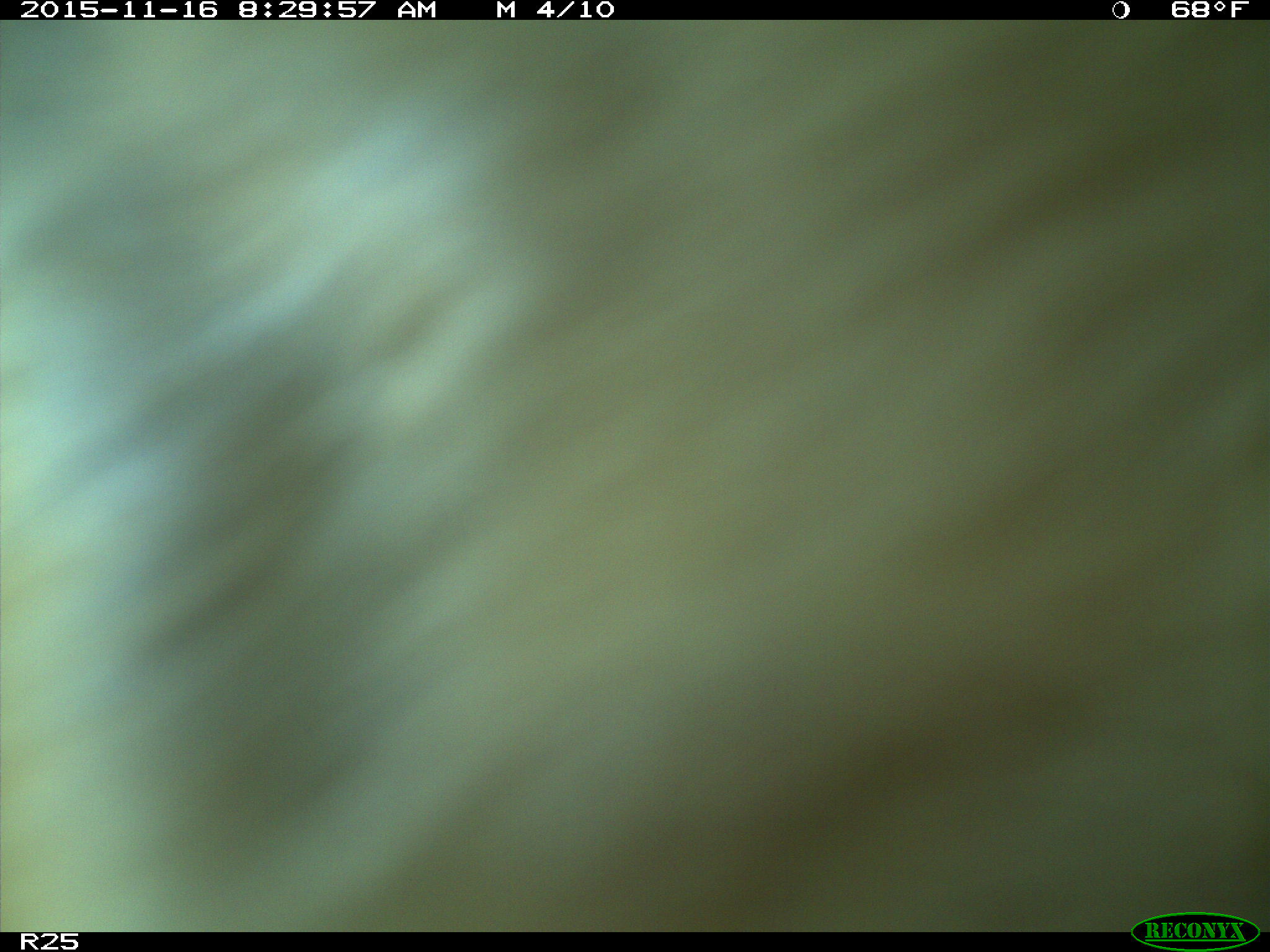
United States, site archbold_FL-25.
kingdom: Animalia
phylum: Chordata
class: Mammalia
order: Artiodactyla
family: Bovidae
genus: Bos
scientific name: Bos taurus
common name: domestic cow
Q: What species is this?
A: Bos taurus (domestic cow).